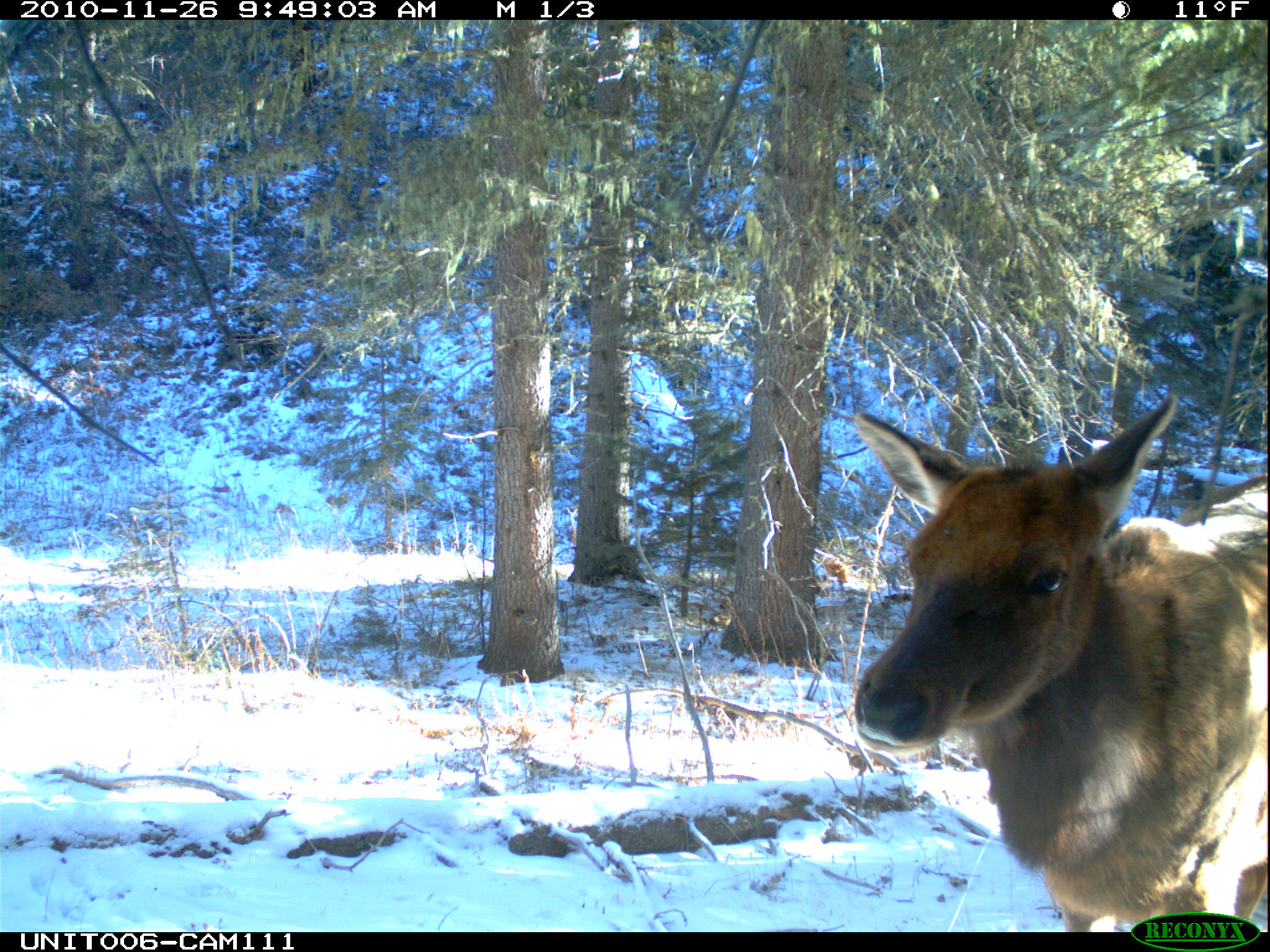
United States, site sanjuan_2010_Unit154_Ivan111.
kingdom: Animalia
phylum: Chordata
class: Mammalia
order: Artiodactyla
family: Cervidae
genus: Cervus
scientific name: Cervus elaphus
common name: red deer